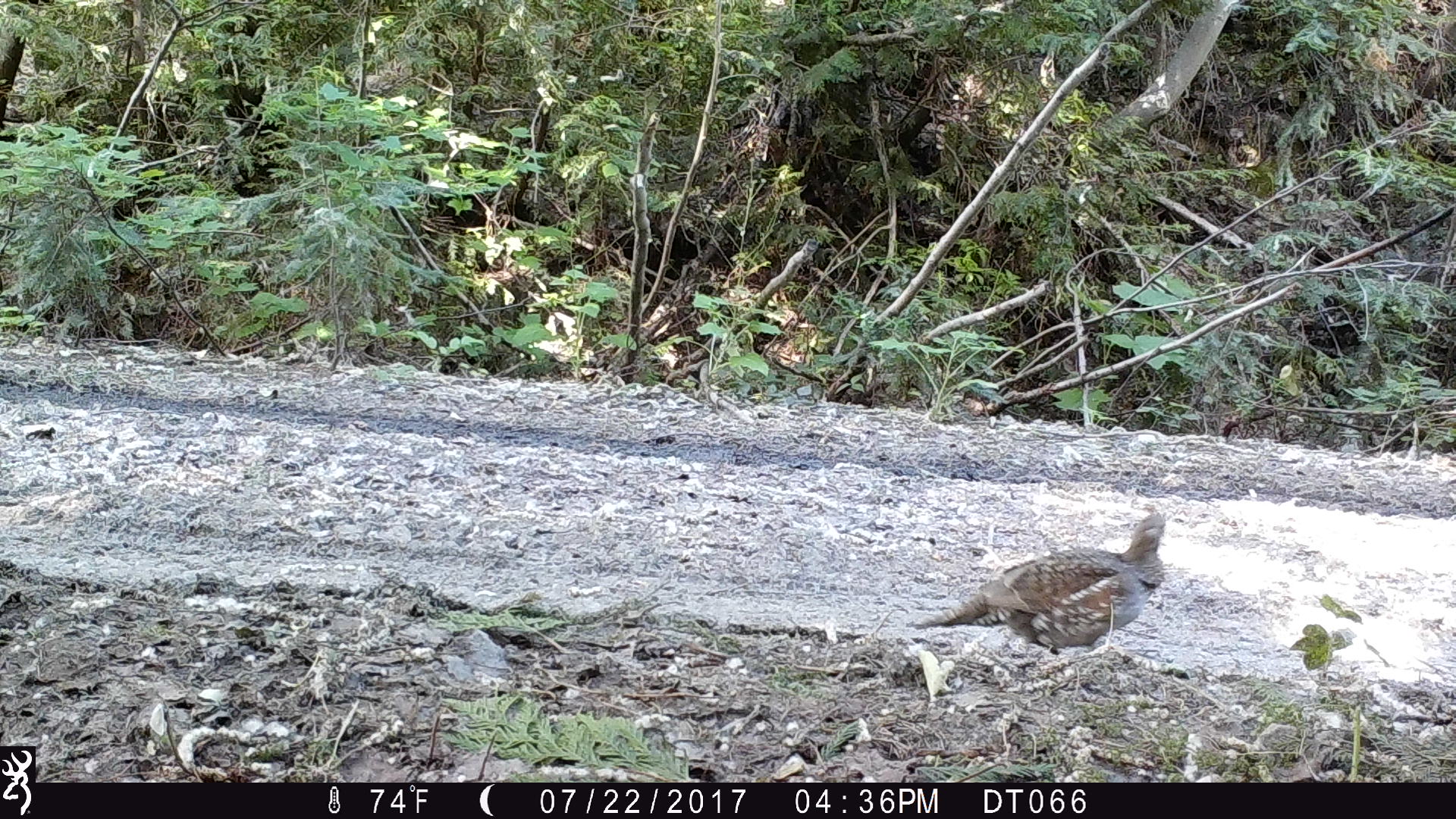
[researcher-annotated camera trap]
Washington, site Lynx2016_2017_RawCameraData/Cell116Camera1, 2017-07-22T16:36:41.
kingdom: Animalia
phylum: Chordata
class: Aves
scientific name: Aves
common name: birds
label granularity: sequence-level